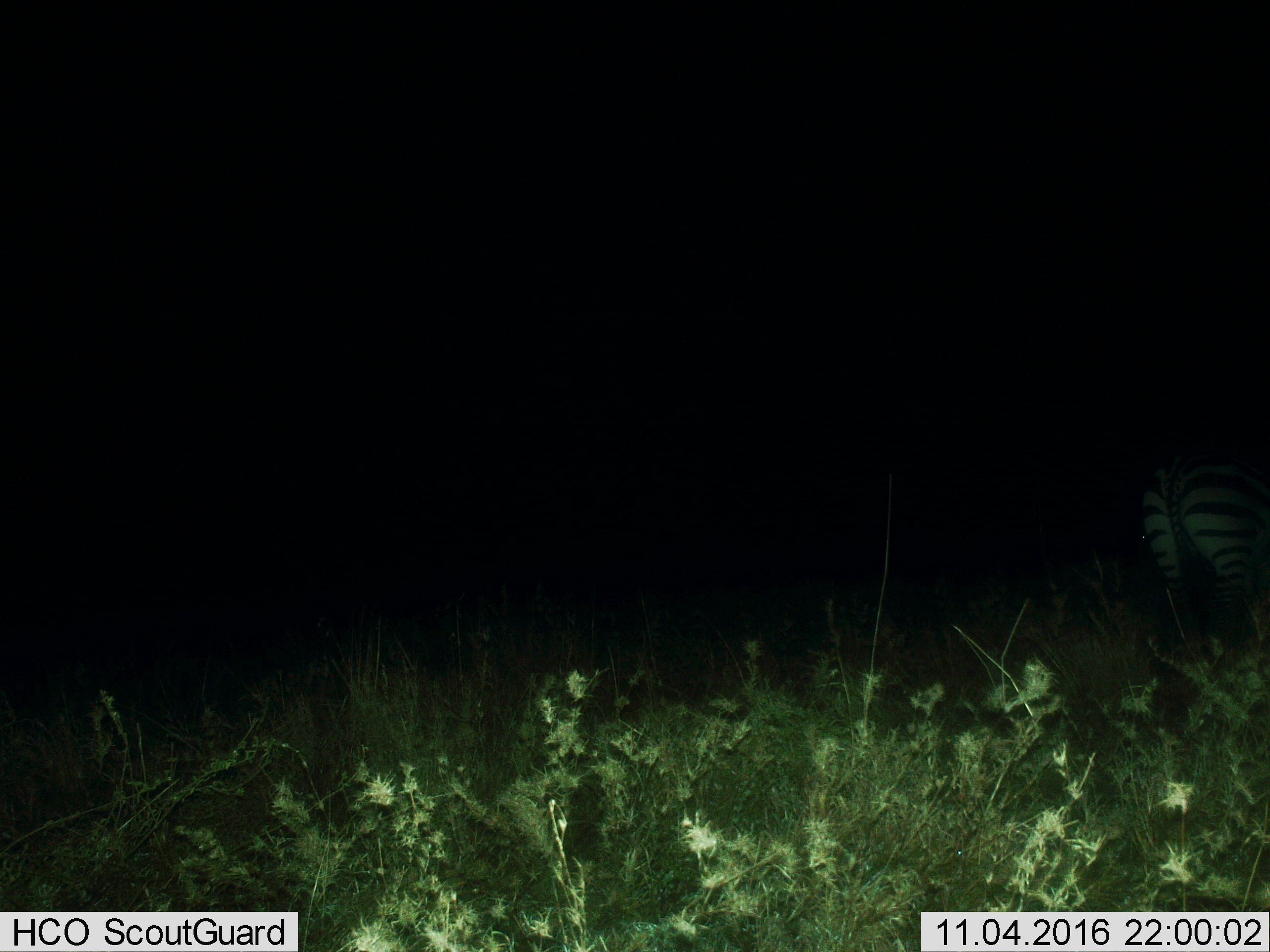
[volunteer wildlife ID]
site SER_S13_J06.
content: unidentified animal